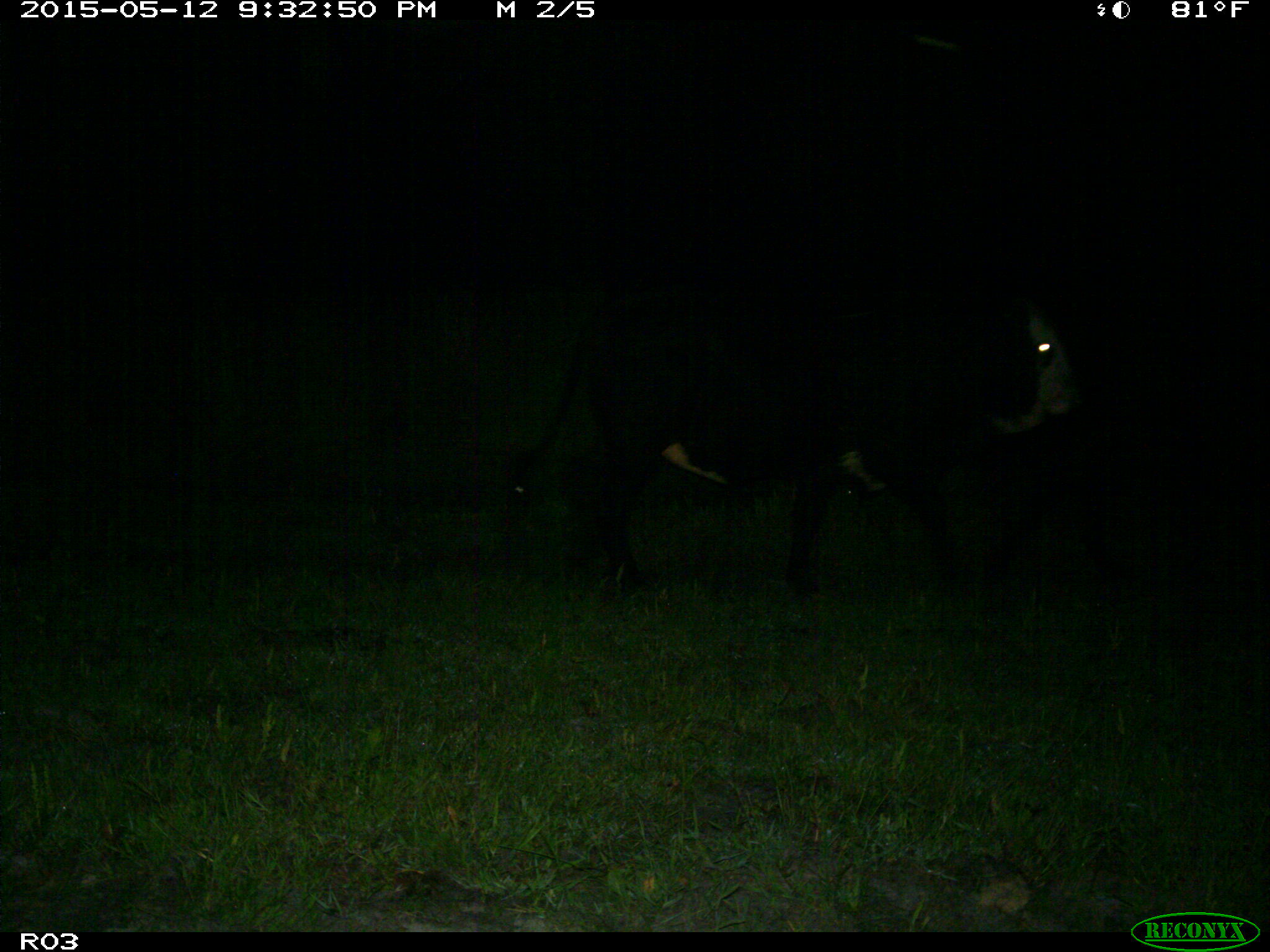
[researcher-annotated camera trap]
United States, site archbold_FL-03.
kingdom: Animalia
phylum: Chordata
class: Mammalia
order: Artiodactyla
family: Bovidae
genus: Bos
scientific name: Bos taurus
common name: domestic cow